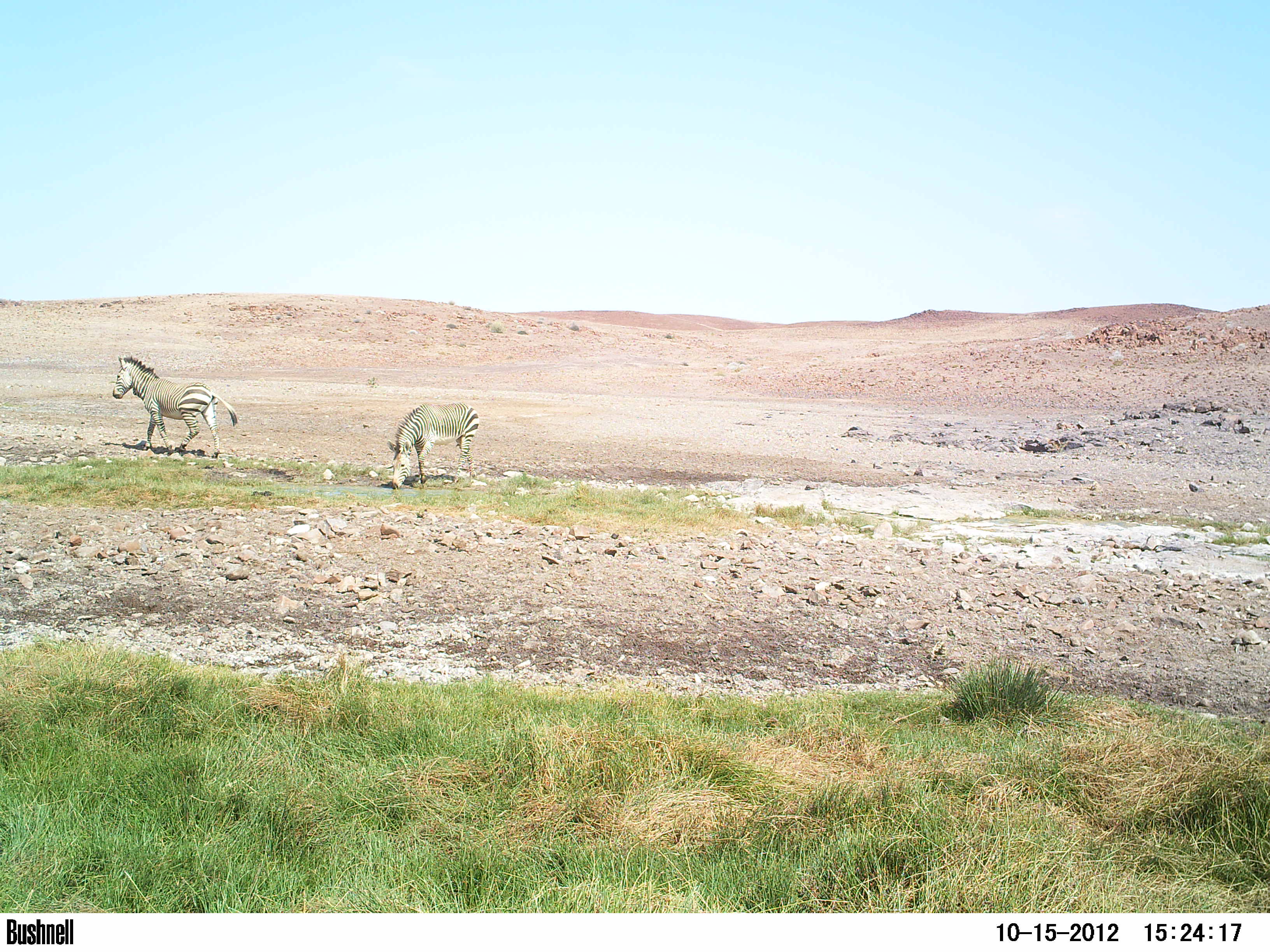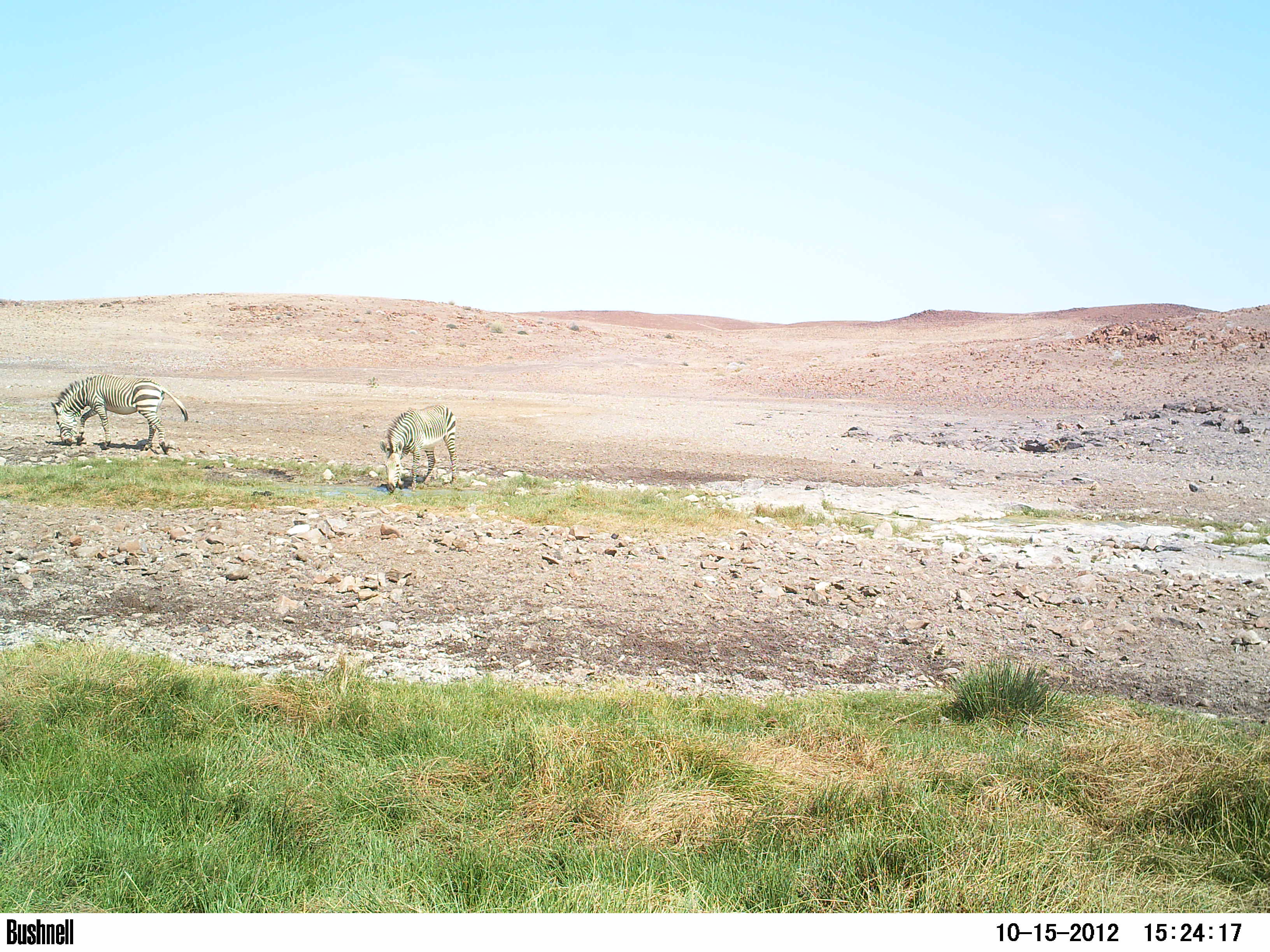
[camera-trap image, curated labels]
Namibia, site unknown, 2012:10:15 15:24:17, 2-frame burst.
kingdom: Animalia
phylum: Chordata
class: Mammalia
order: Perissodactyla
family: Equidae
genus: Equus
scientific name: Equus zebra hartmannae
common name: hartmann's mountain zebra